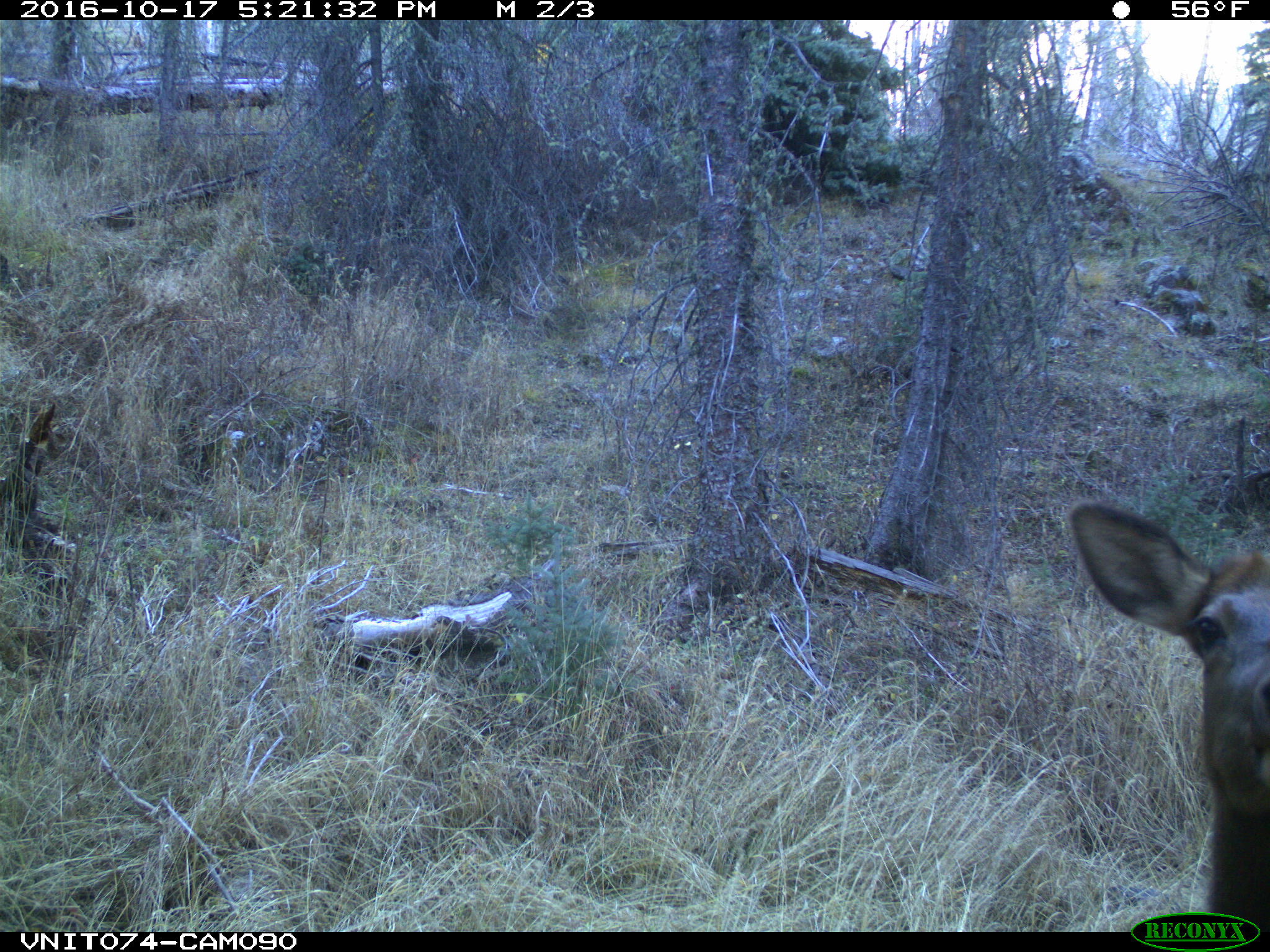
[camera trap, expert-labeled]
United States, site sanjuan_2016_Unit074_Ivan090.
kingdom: Animalia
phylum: Chordata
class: Mammalia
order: Artiodactyla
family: Cervidae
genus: Cervus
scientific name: Cervus elaphus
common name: red deer